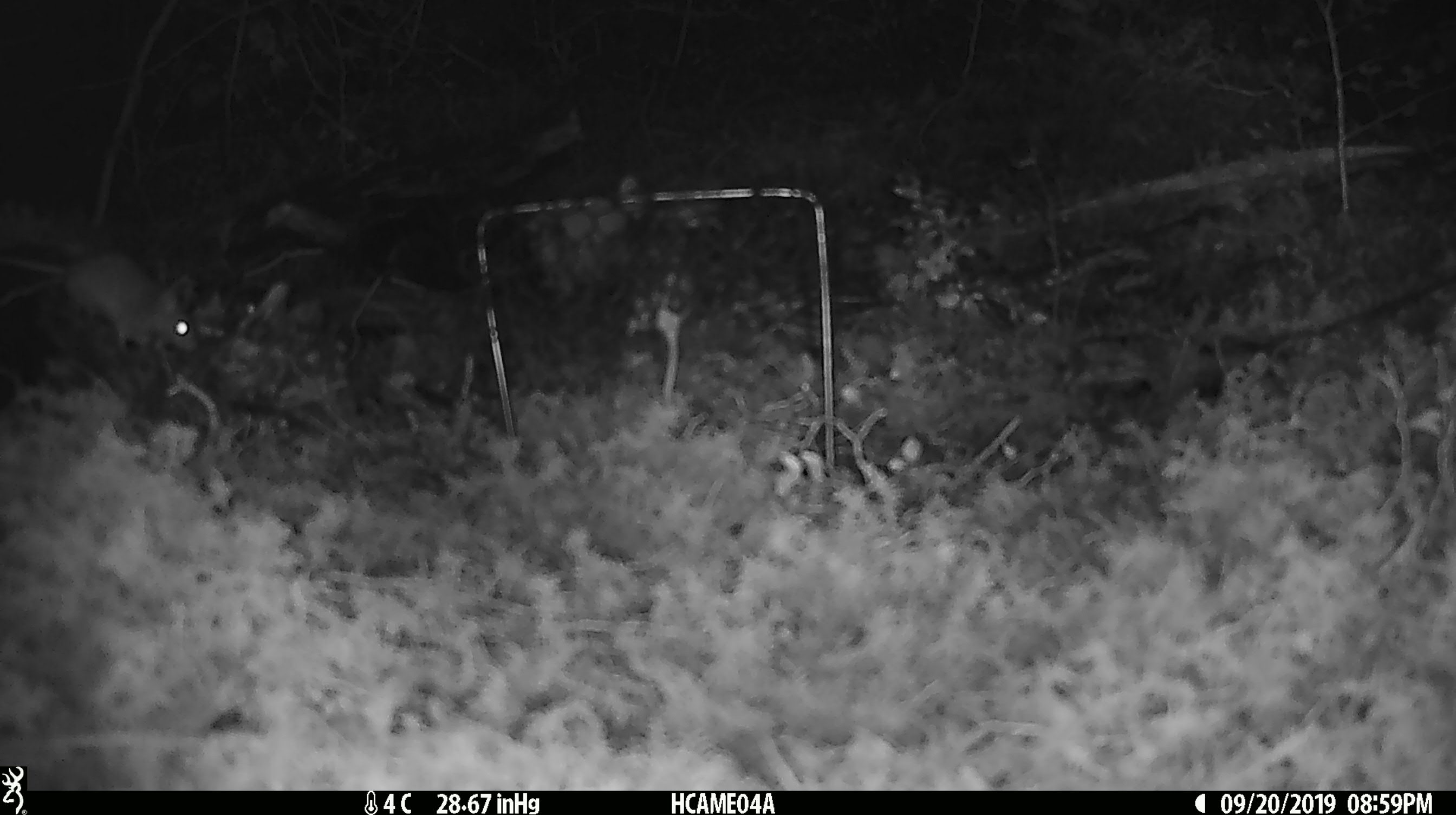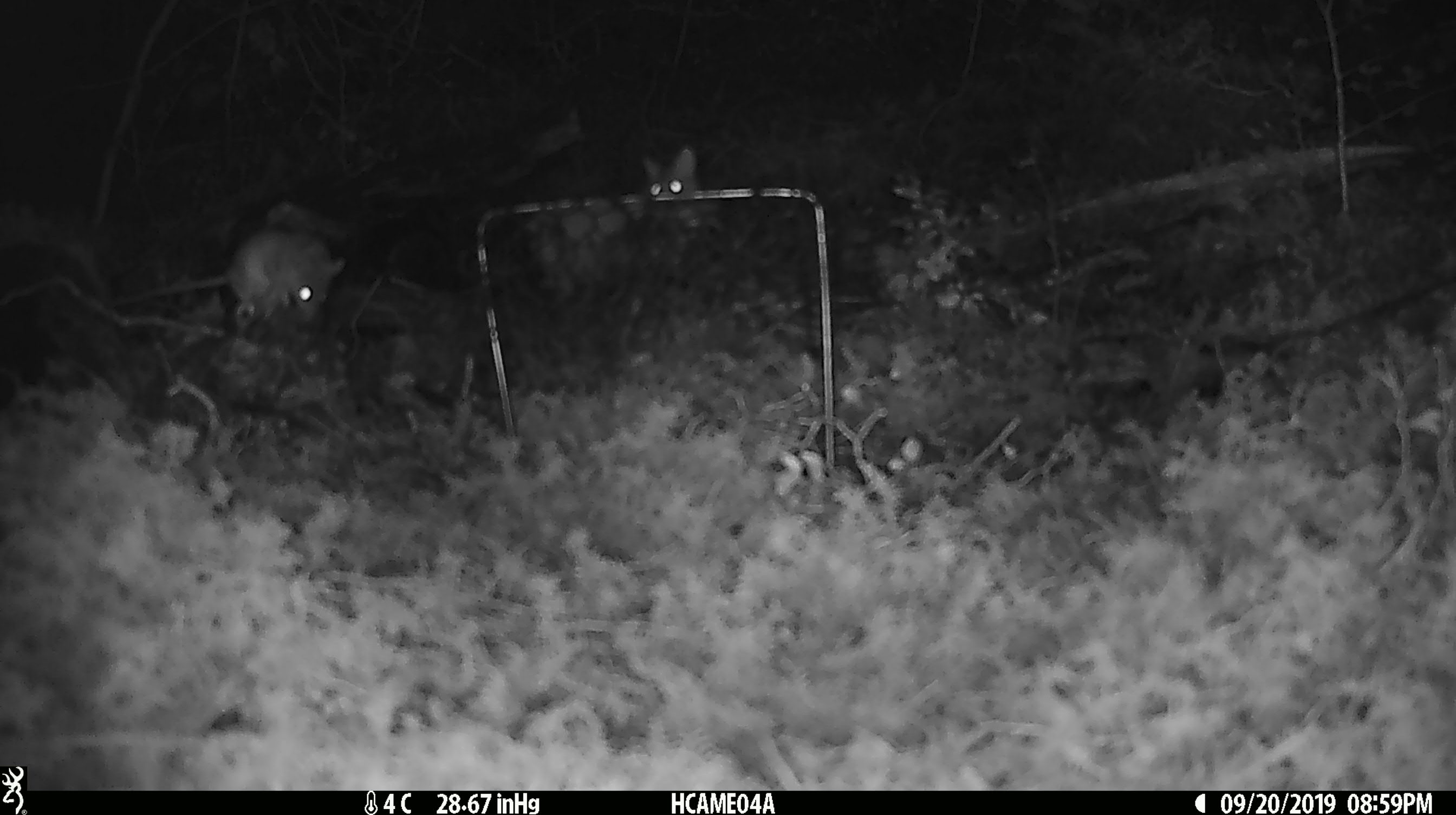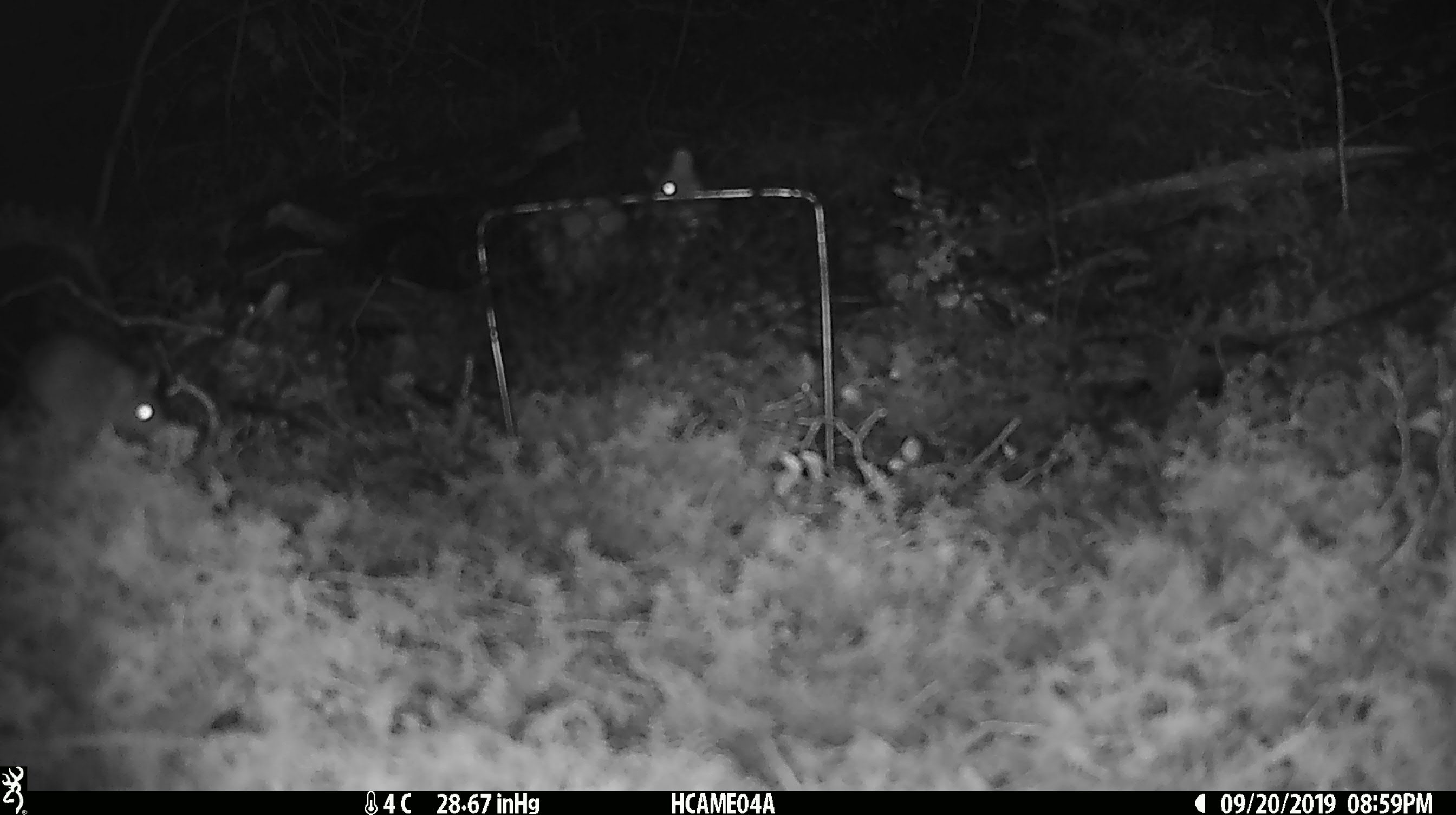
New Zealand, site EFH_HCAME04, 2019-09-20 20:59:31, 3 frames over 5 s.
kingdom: Animalia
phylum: Chordata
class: Mammalia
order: Rodentia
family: Muridae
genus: Mus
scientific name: Mus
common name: mouse